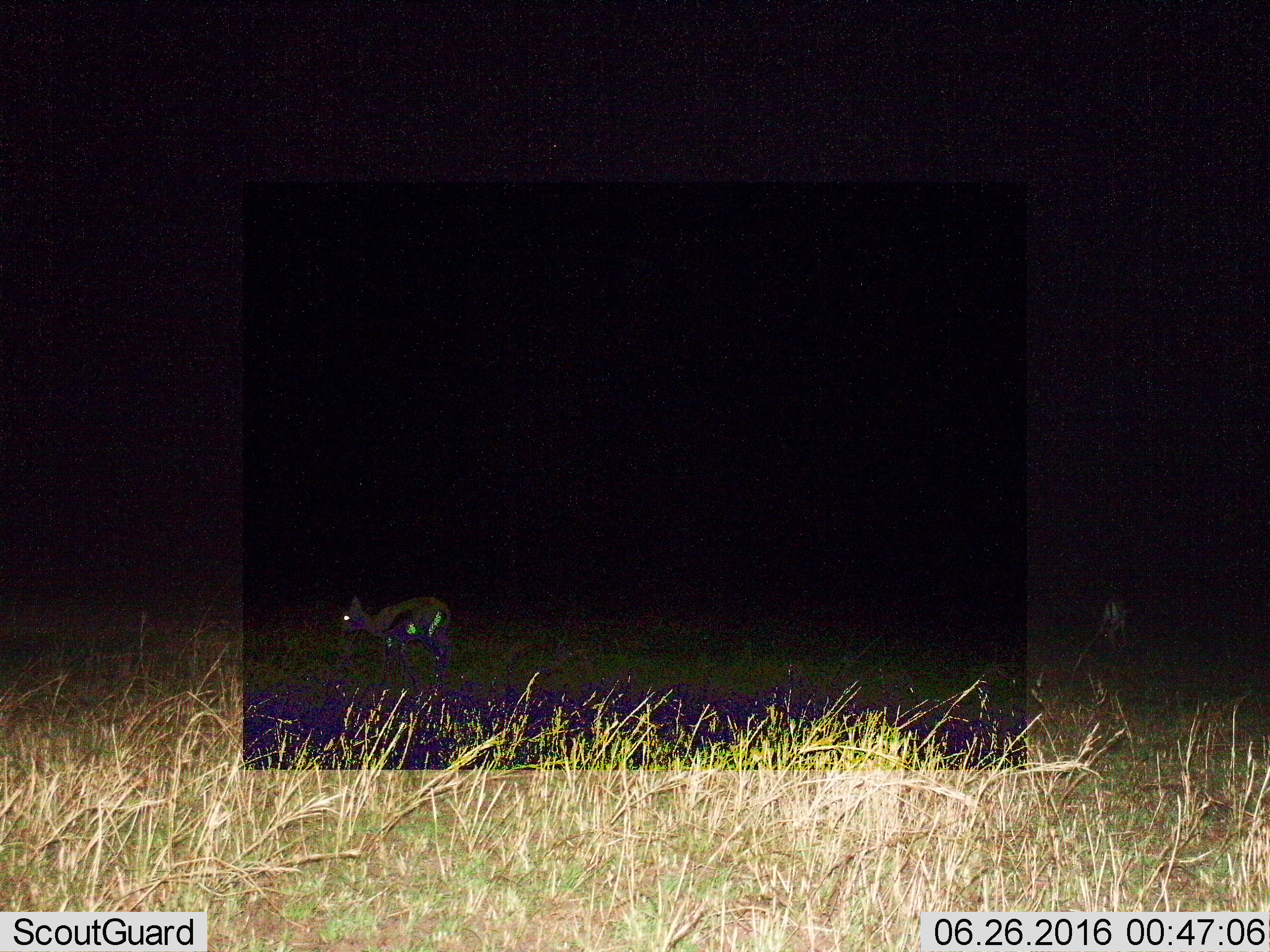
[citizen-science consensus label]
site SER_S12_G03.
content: unidentified animal